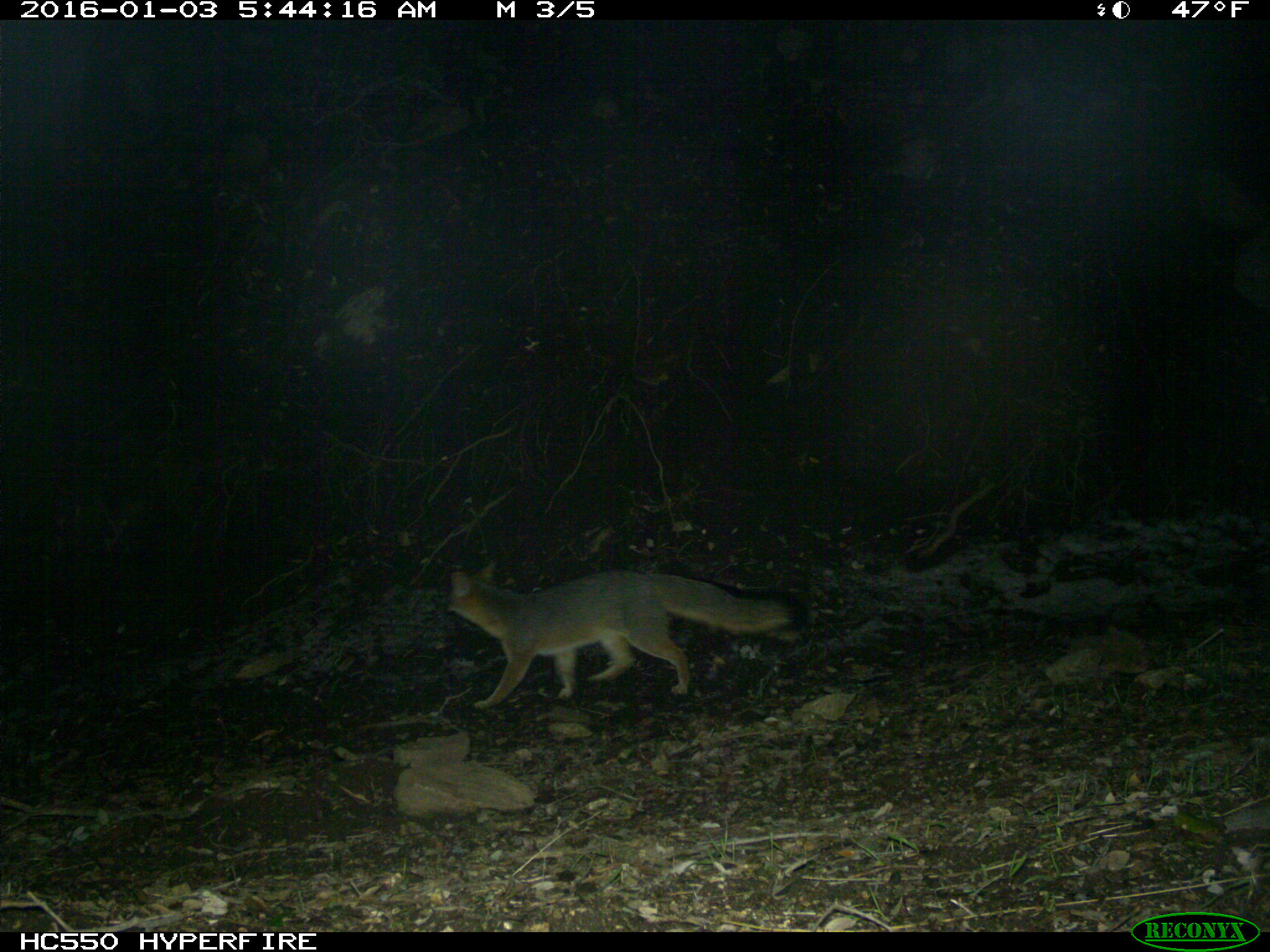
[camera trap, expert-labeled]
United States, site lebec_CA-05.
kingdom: Animalia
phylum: Chordata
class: Mammalia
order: Carnivora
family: Canidae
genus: Urocyon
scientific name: Urocyon cinereoargenteus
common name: gray fox